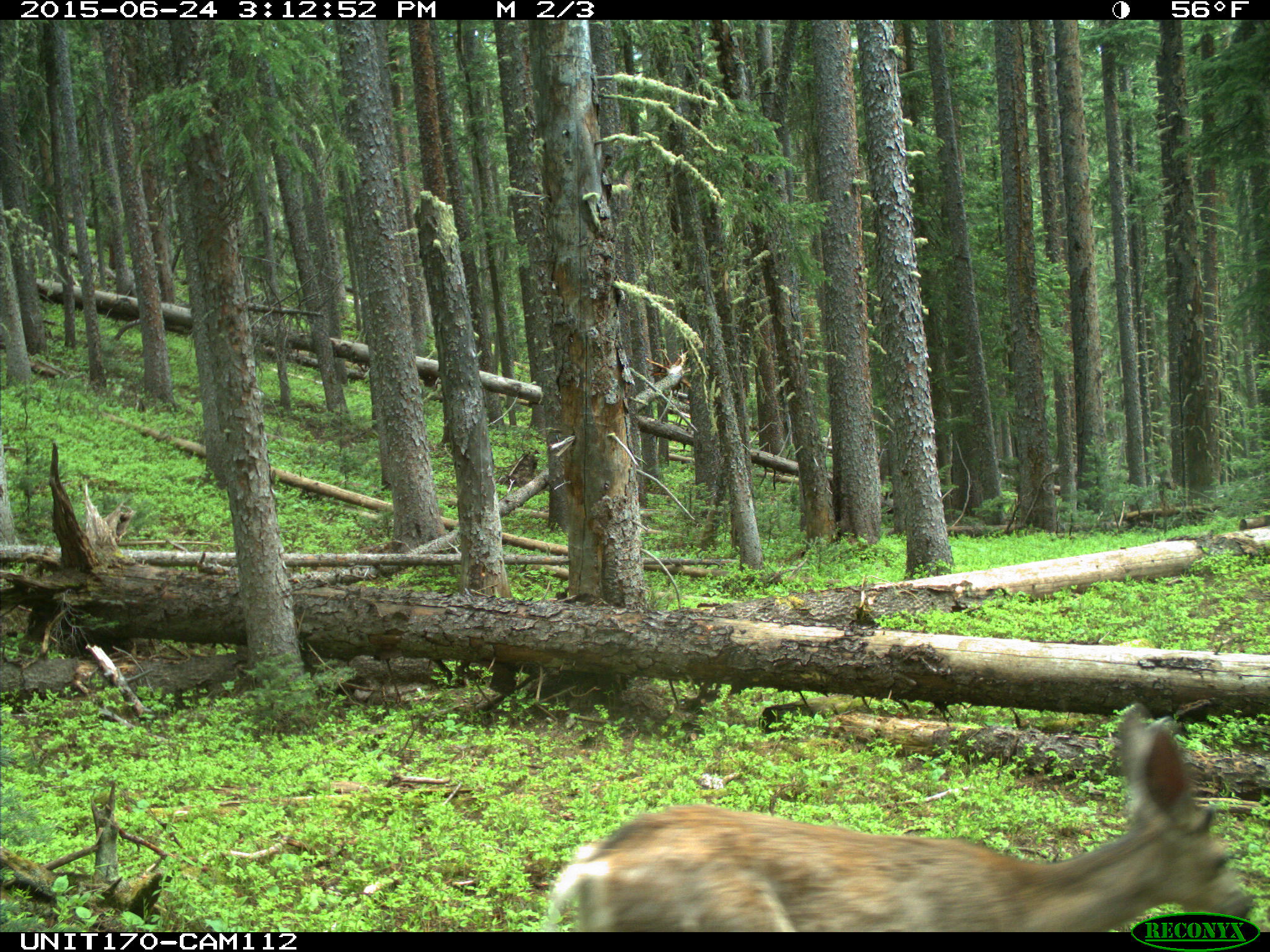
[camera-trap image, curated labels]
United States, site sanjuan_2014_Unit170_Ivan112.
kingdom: Animalia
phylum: Chordata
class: Mammalia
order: Artiodactyla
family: Cervidae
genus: Odocoileus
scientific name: Odocoileus hemionus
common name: mule deer